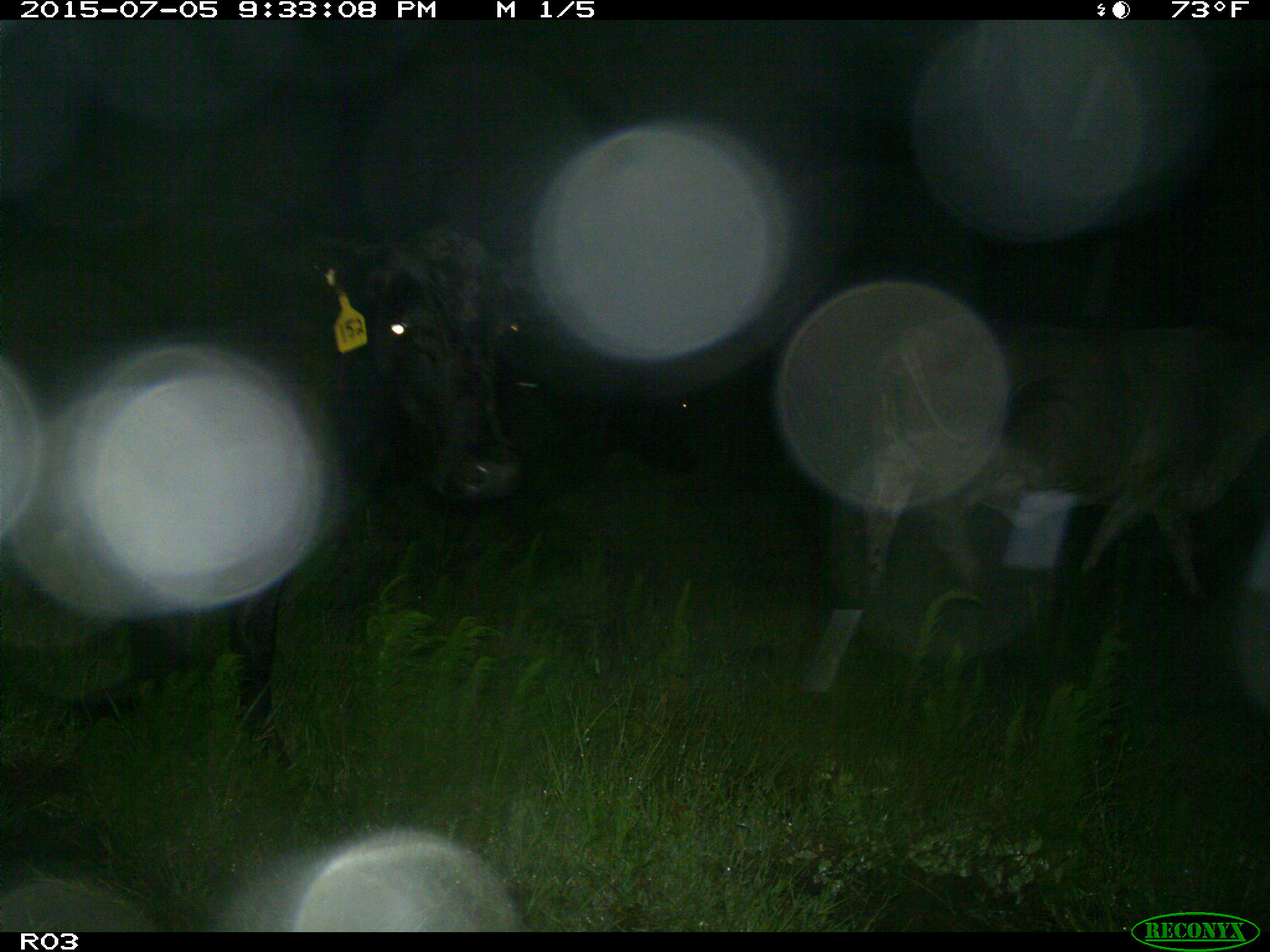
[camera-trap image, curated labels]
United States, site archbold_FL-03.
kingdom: Animalia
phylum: Chordata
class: Mammalia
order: Artiodactyla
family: Bovidae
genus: Bos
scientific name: Bos taurus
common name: domestic cow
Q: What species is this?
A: Bos taurus (domestic cow).